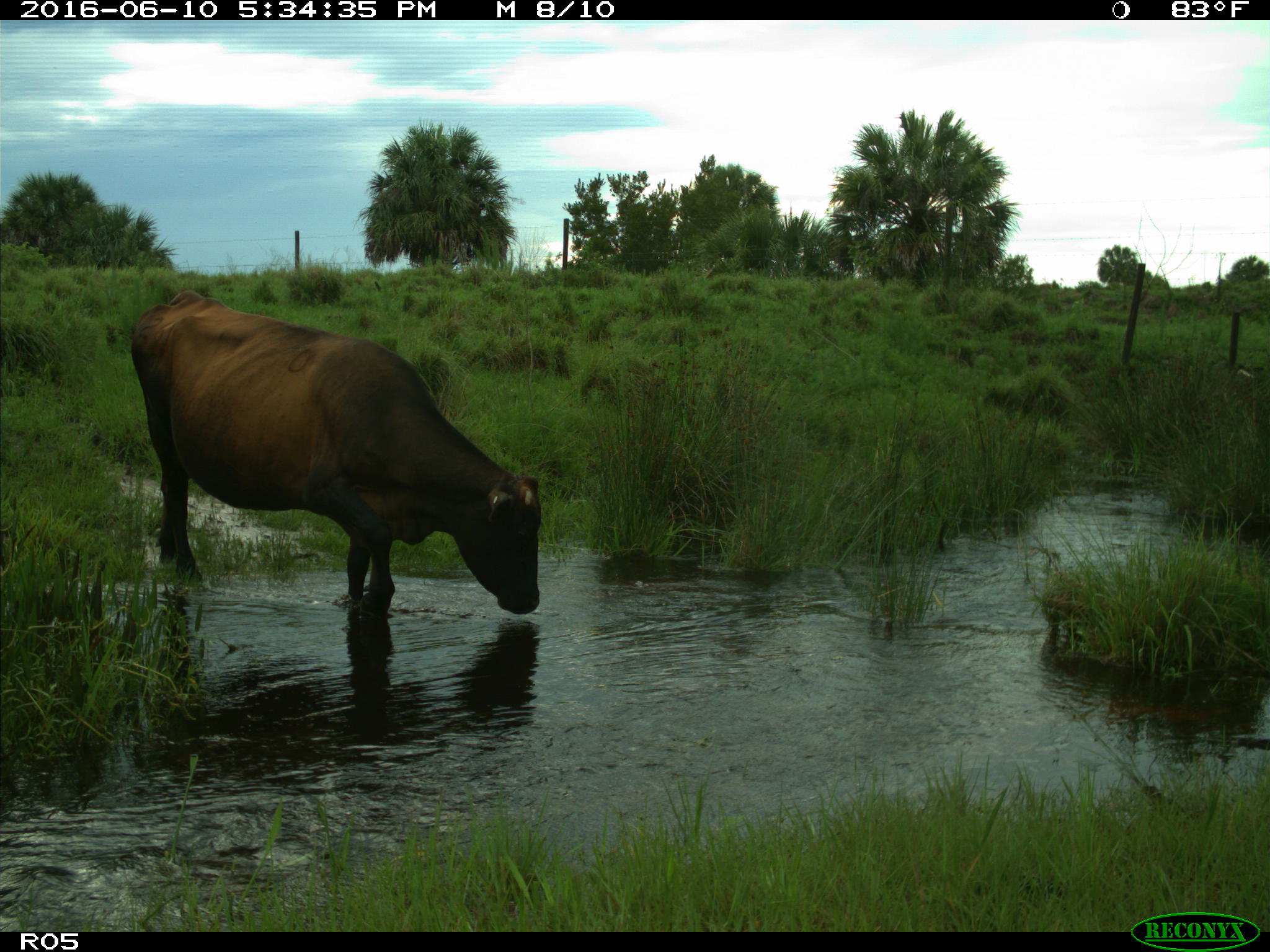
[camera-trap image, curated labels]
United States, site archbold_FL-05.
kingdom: Animalia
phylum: Chordata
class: Mammalia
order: Artiodactyla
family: Bovidae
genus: Bos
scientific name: Bos taurus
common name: domestic cow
Bos taurus (domestic cow).